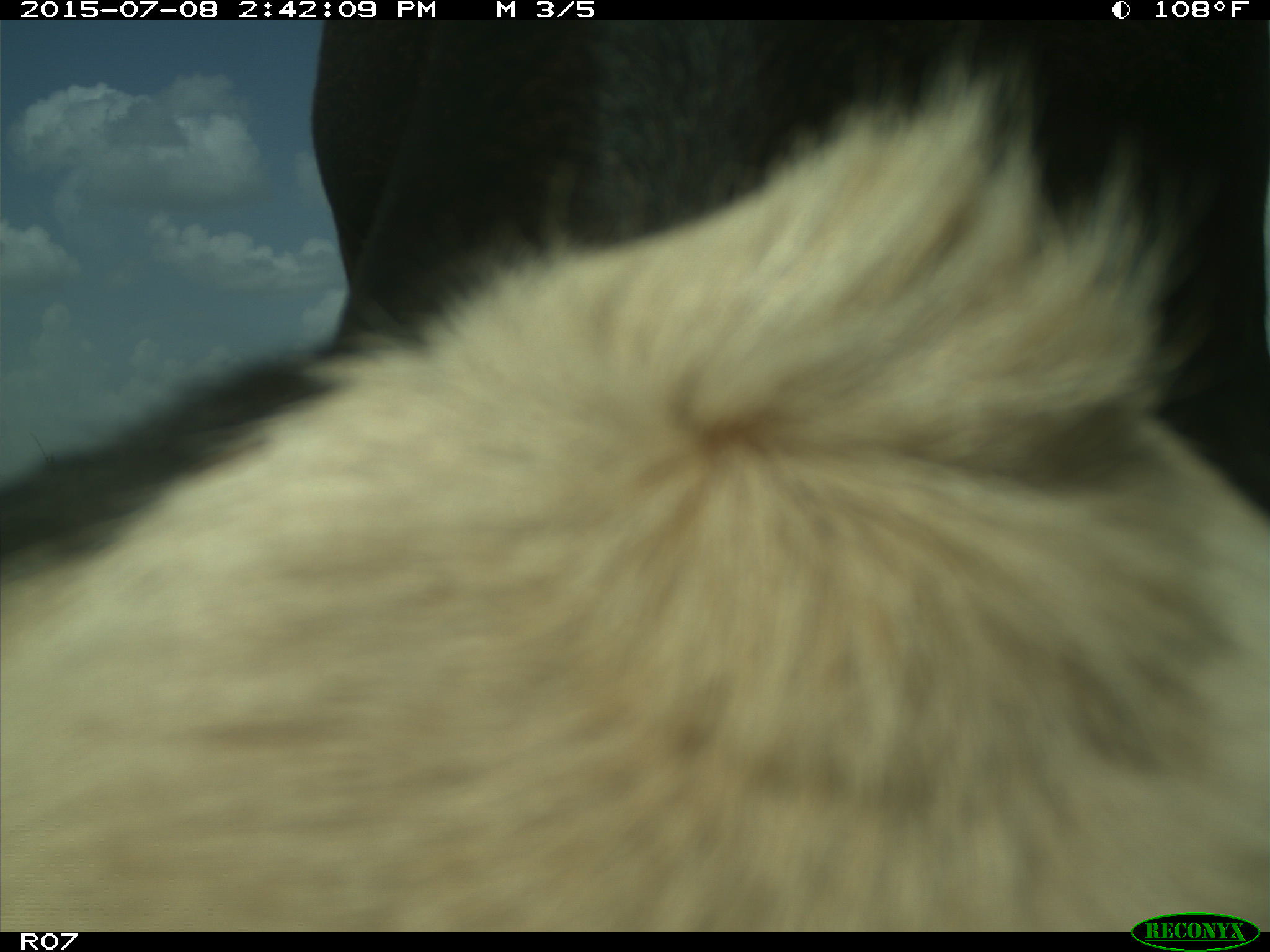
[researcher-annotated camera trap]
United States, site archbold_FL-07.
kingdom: Animalia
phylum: Chordata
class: Mammalia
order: Artiodactyla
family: Bovidae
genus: Bos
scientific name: Bos taurus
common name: domestic cow